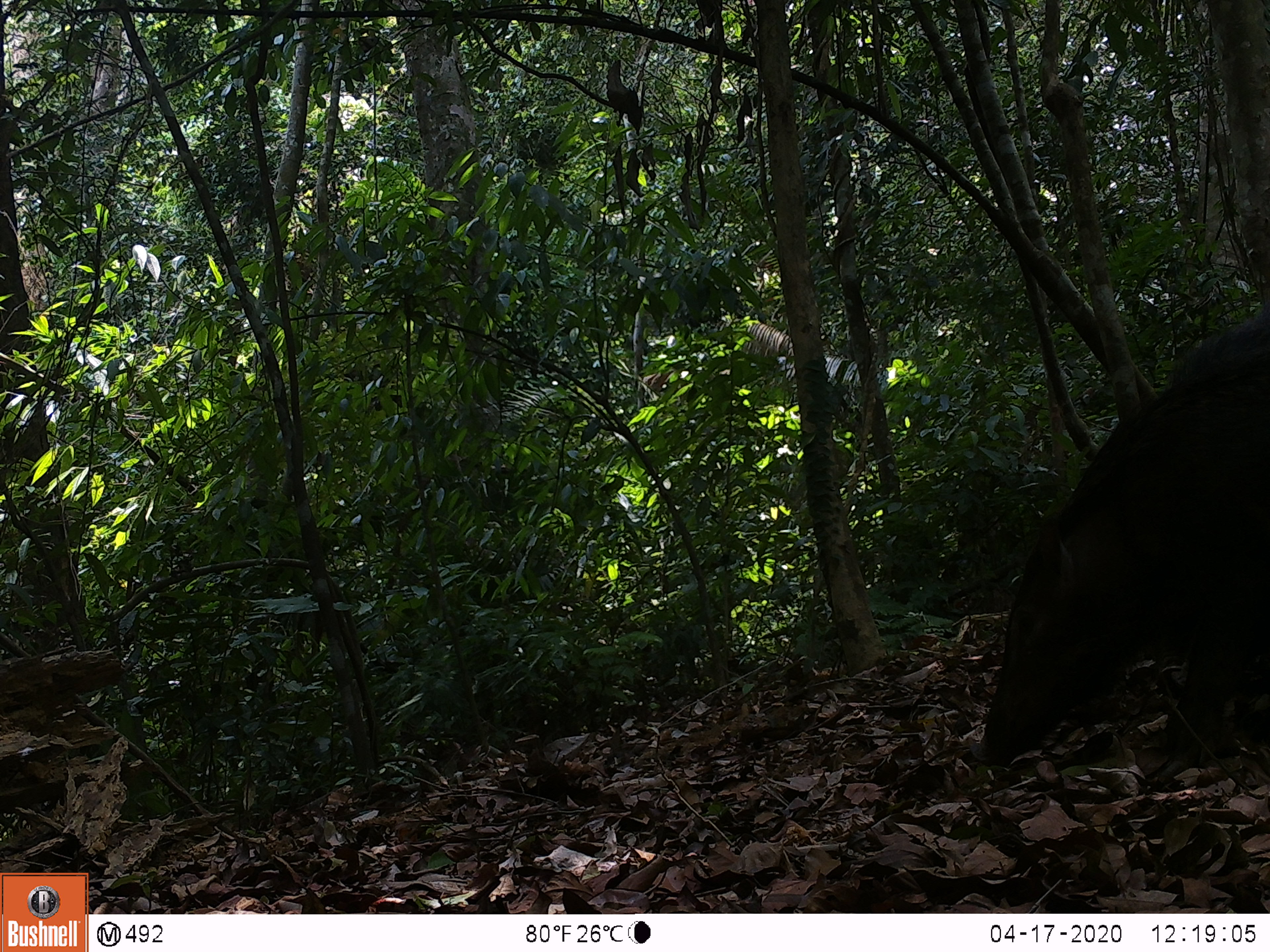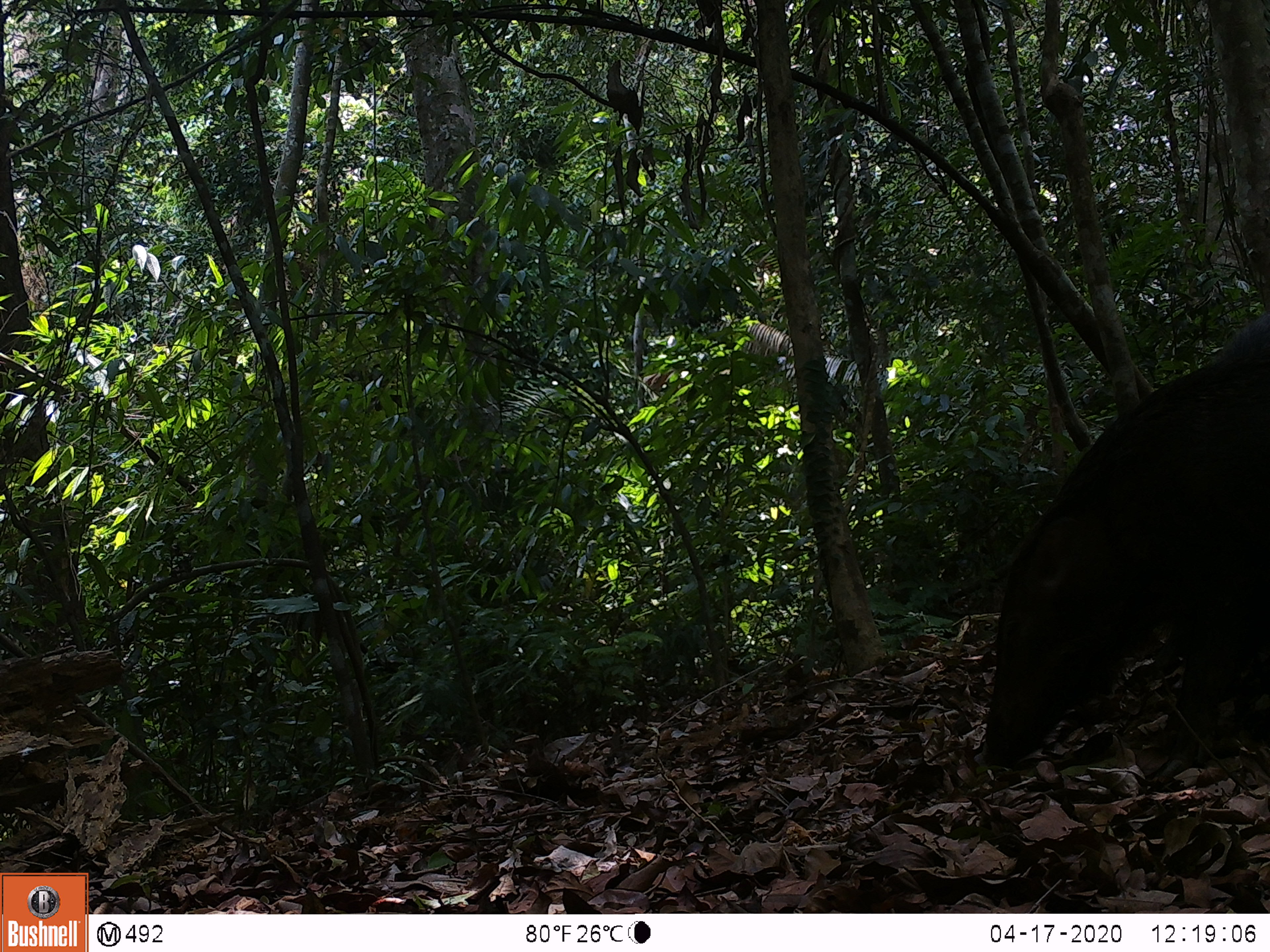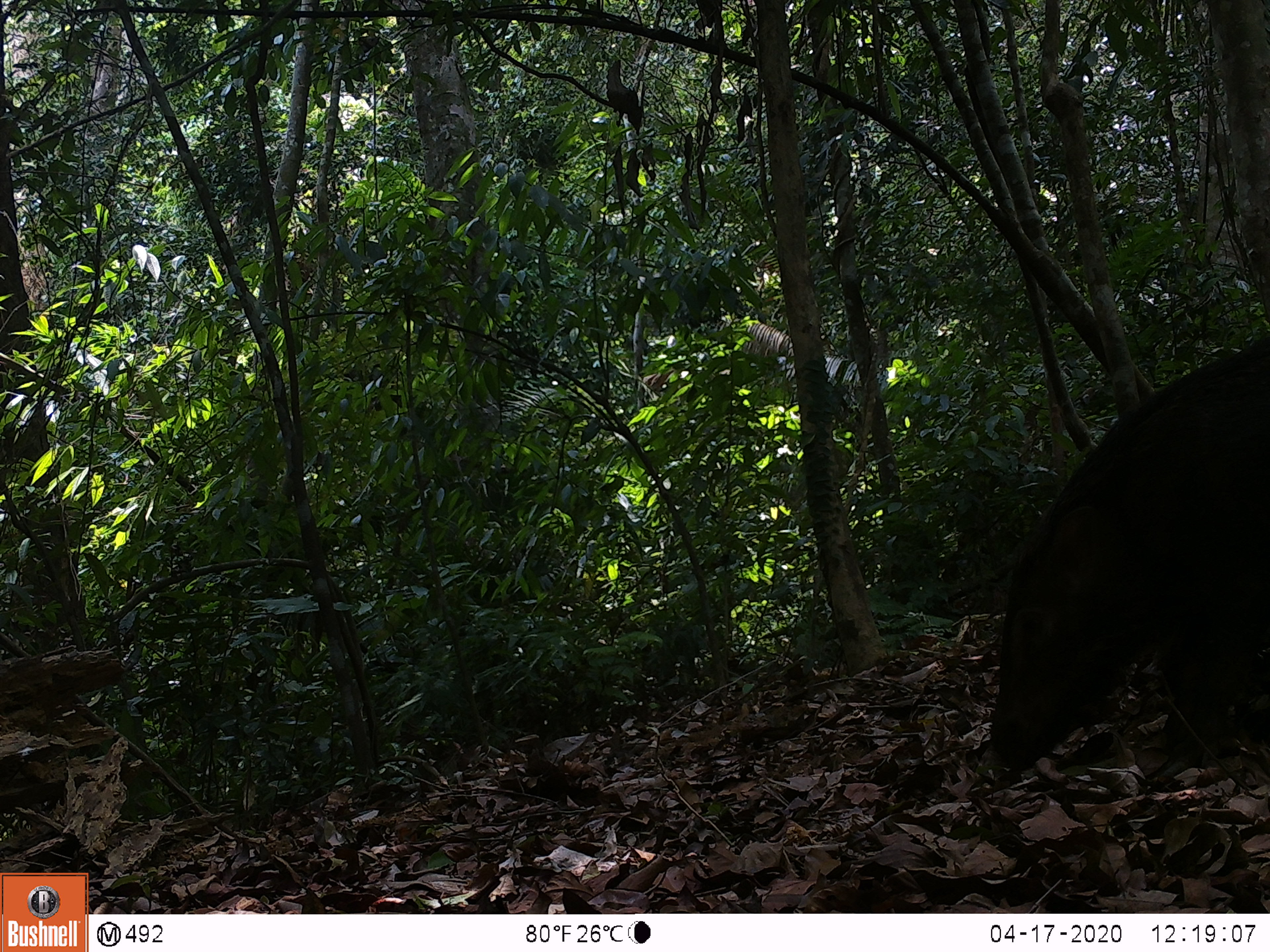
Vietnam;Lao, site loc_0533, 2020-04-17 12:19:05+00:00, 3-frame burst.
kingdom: Animalia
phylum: Chordata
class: Mammalia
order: Artiodactyla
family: Suidae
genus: Sus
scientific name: Sus scrofa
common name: eurasian wild pig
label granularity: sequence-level